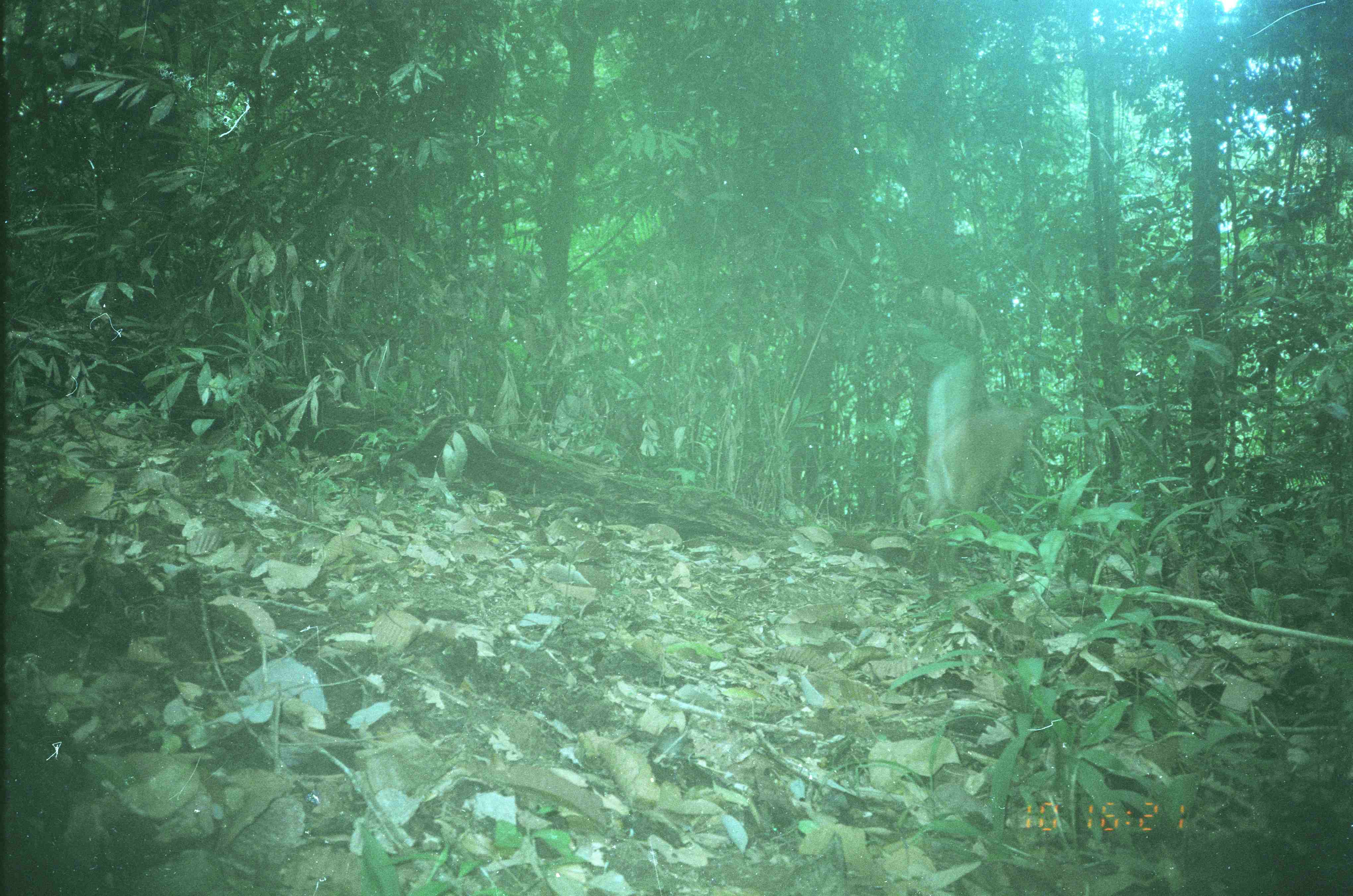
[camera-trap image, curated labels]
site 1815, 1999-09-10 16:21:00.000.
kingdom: Animalia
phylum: Chordata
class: Mammalia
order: Artiodactyla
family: Cervidae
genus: Muntiacus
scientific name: Muntiacus muntjak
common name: southern red muntjac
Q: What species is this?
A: Muntiacus muntjak (southern red muntjac).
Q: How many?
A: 1.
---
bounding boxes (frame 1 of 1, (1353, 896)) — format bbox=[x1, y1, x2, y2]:
muntiacus muntjak: bbox=[924, 360, 1044, 566]